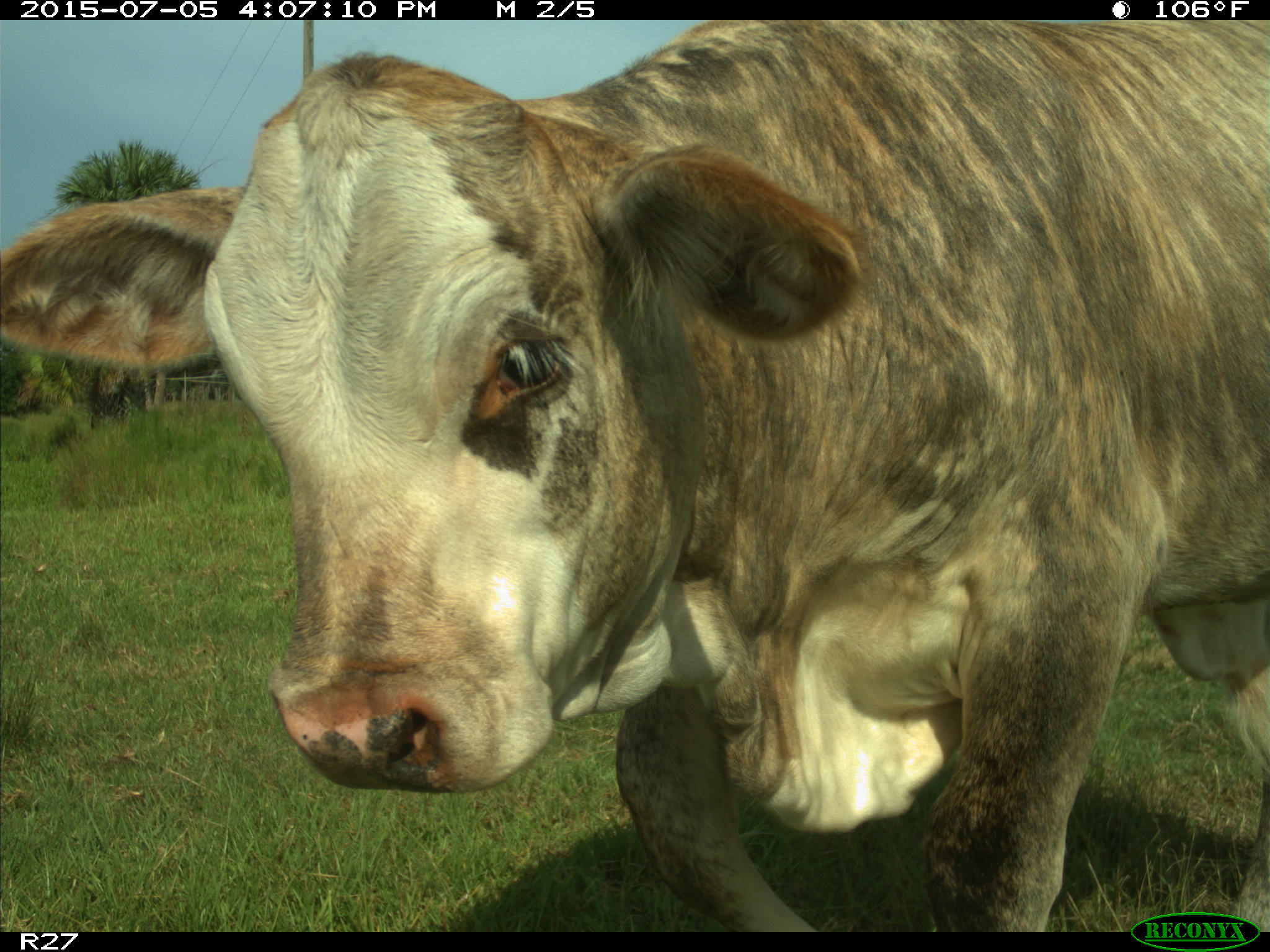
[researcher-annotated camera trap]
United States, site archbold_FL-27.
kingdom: Animalia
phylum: Chordata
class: Mammalia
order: Artiodactyla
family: Bovidae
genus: Bos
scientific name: Bos taurus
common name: domestic cow